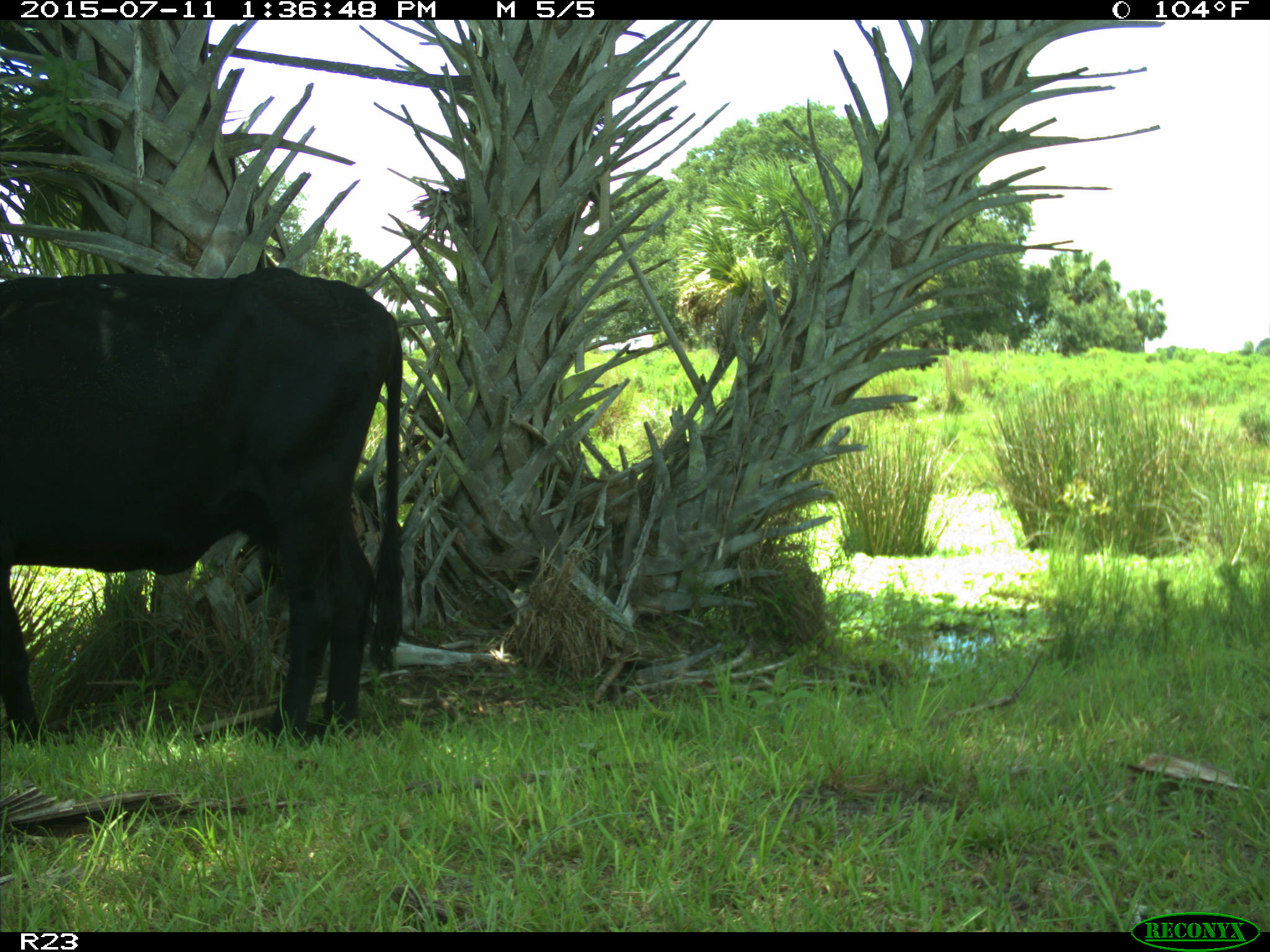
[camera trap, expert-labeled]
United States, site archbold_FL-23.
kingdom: Animalia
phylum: Chordata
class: Mammalia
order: Artiodactyla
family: Bovidae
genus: Bos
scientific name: Bos taurus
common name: domestic cow